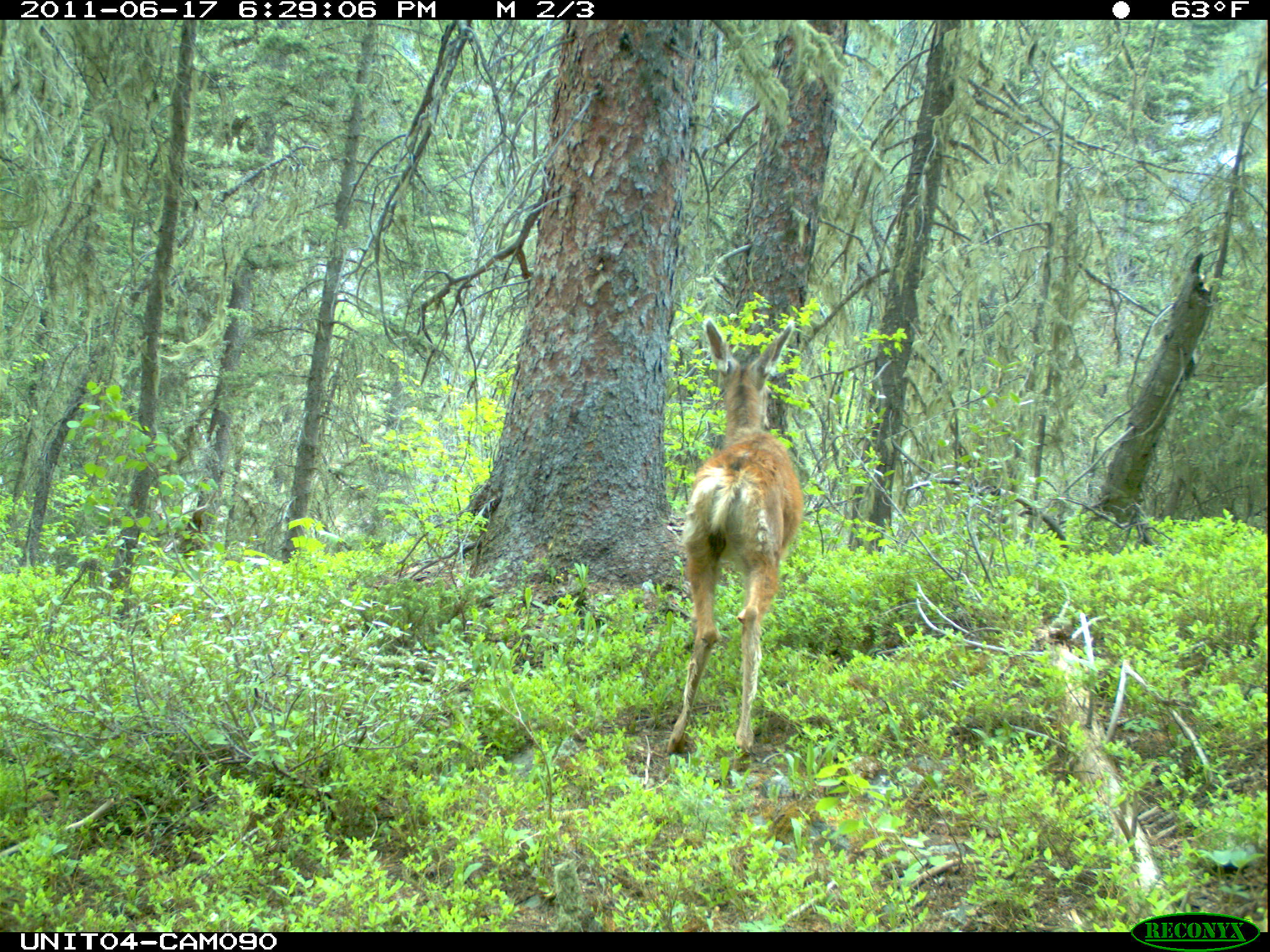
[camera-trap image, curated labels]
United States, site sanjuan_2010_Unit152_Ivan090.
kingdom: Animalia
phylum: Chordata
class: Mammalia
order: Artiodactyla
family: Cervidae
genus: Odocoileus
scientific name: Odocoileus hemionus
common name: mule deer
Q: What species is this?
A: Odocoileus hemionus (mule deer).